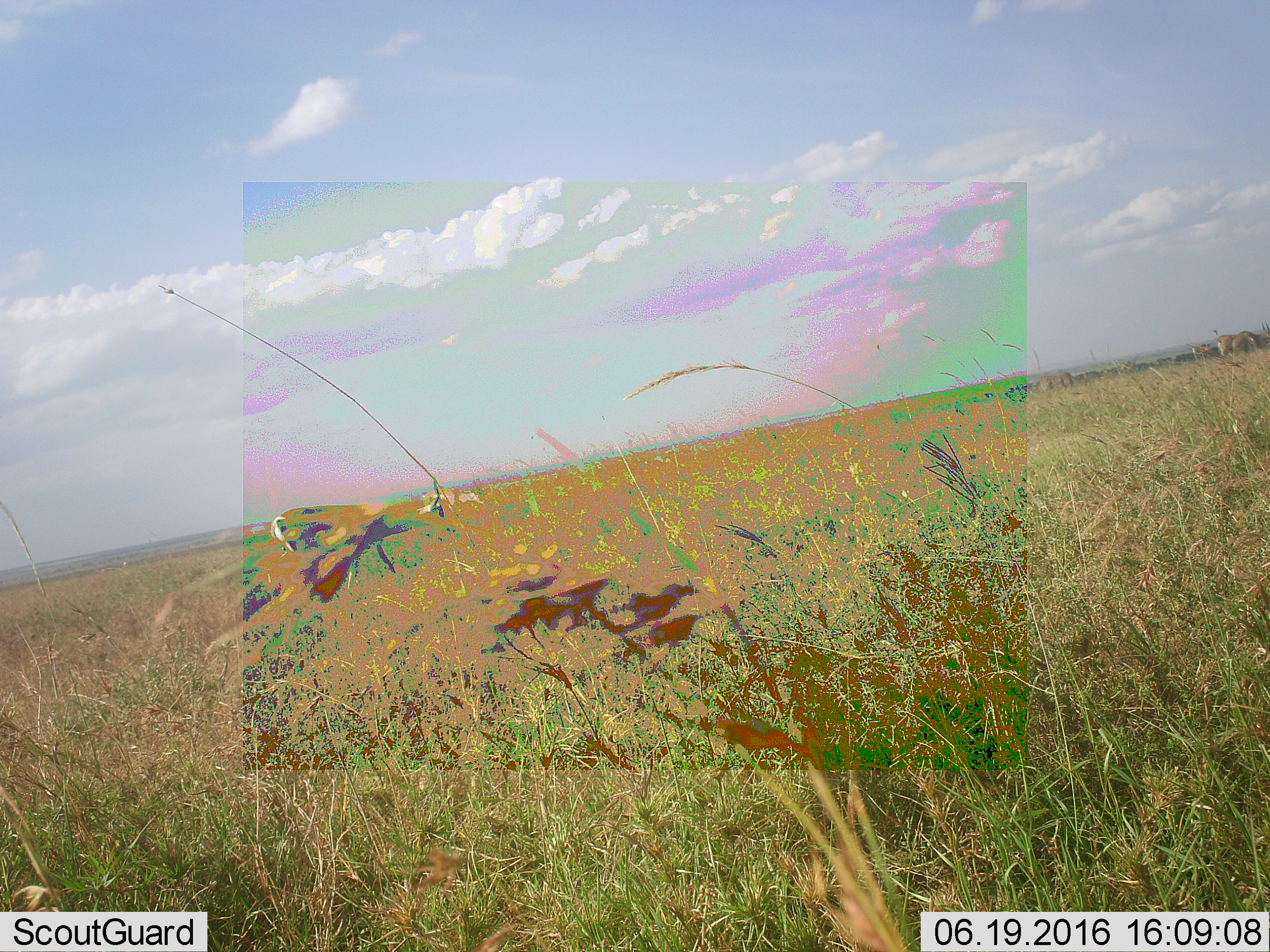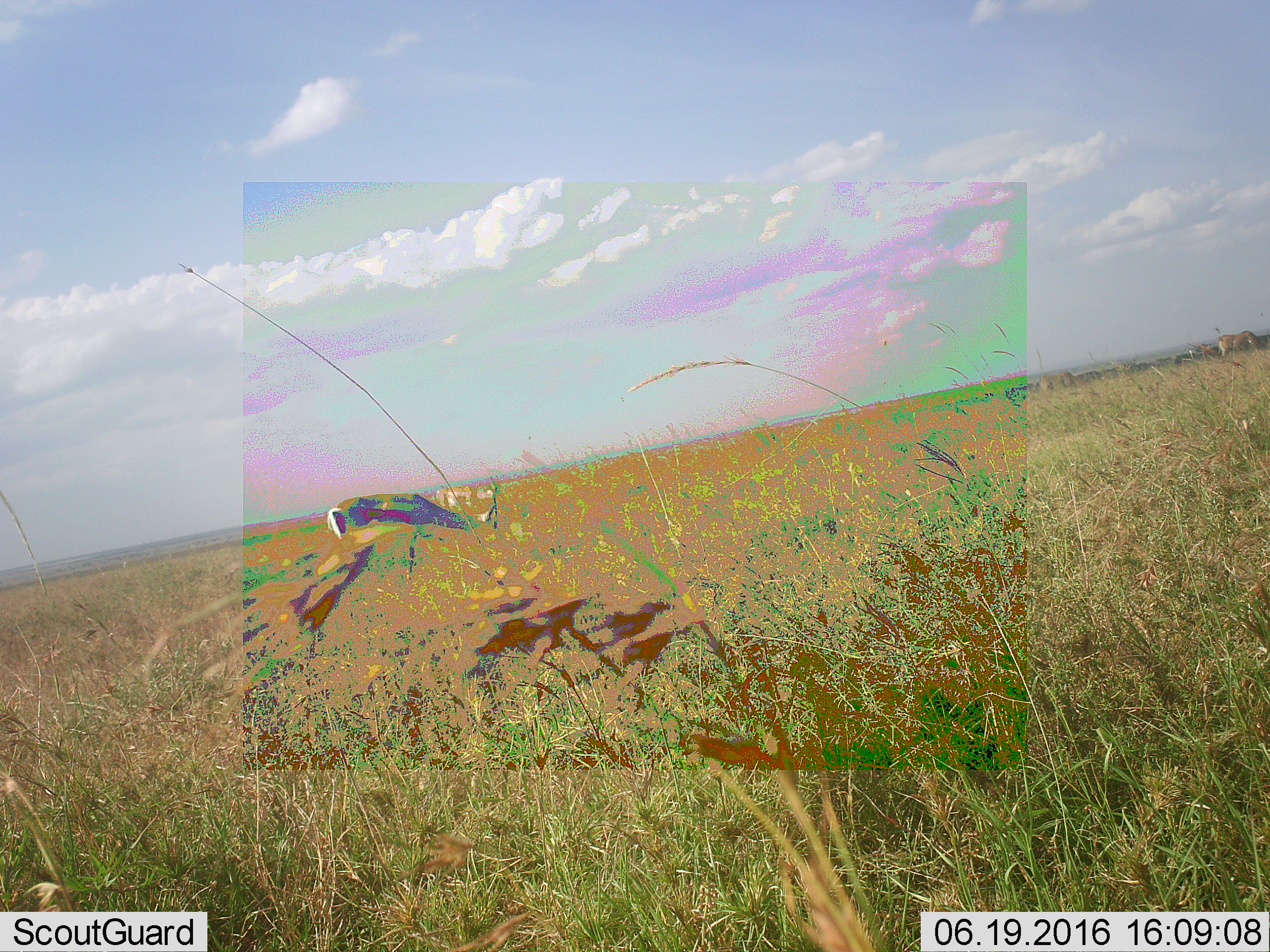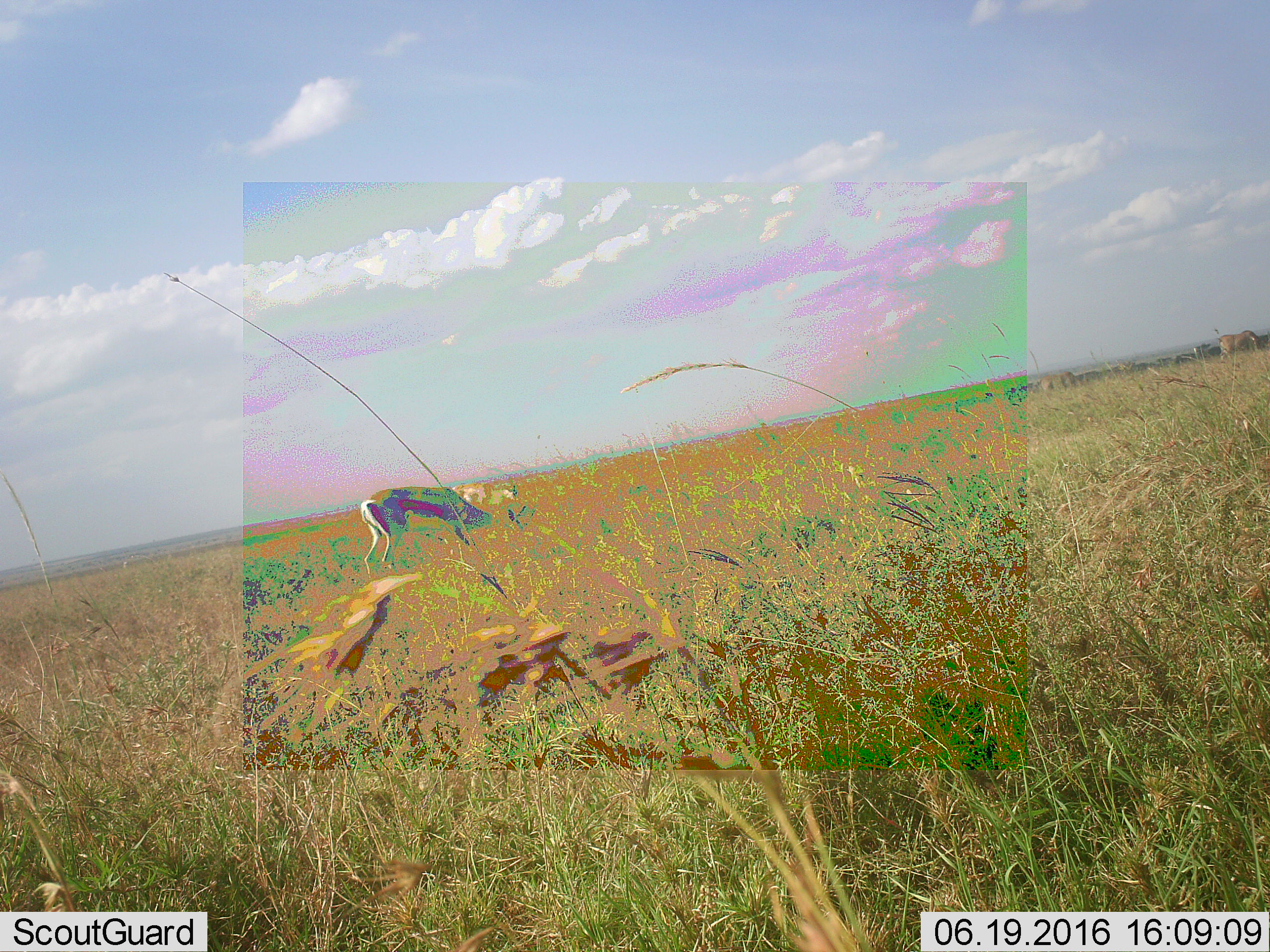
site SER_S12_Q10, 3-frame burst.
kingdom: Animalia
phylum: Chordata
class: Mammalia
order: Artiodactyla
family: Bovidae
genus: Nanger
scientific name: Nanger granti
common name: grant's gazelle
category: gazellegrants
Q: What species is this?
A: Gazellegrants (grant's gazelle) (Nanger granti).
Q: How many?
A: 2.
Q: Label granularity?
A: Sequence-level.